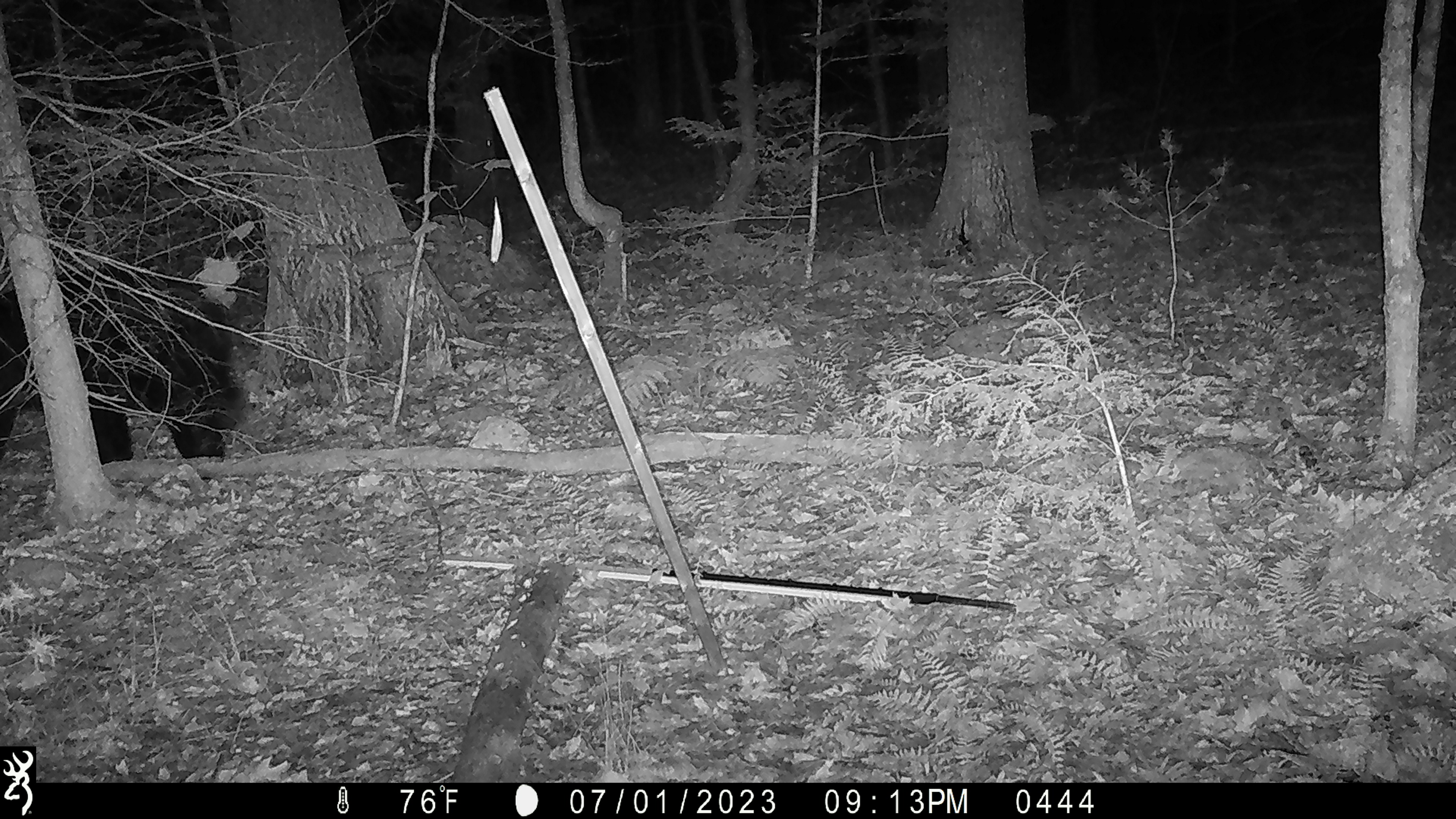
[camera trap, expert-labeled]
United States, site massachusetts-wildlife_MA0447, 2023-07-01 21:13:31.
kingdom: Animalia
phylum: Chordata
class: Mammalia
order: Carnivora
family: Ursidae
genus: Ursus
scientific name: Ursus americanus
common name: black bear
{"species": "black bear (Ursus americanus)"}